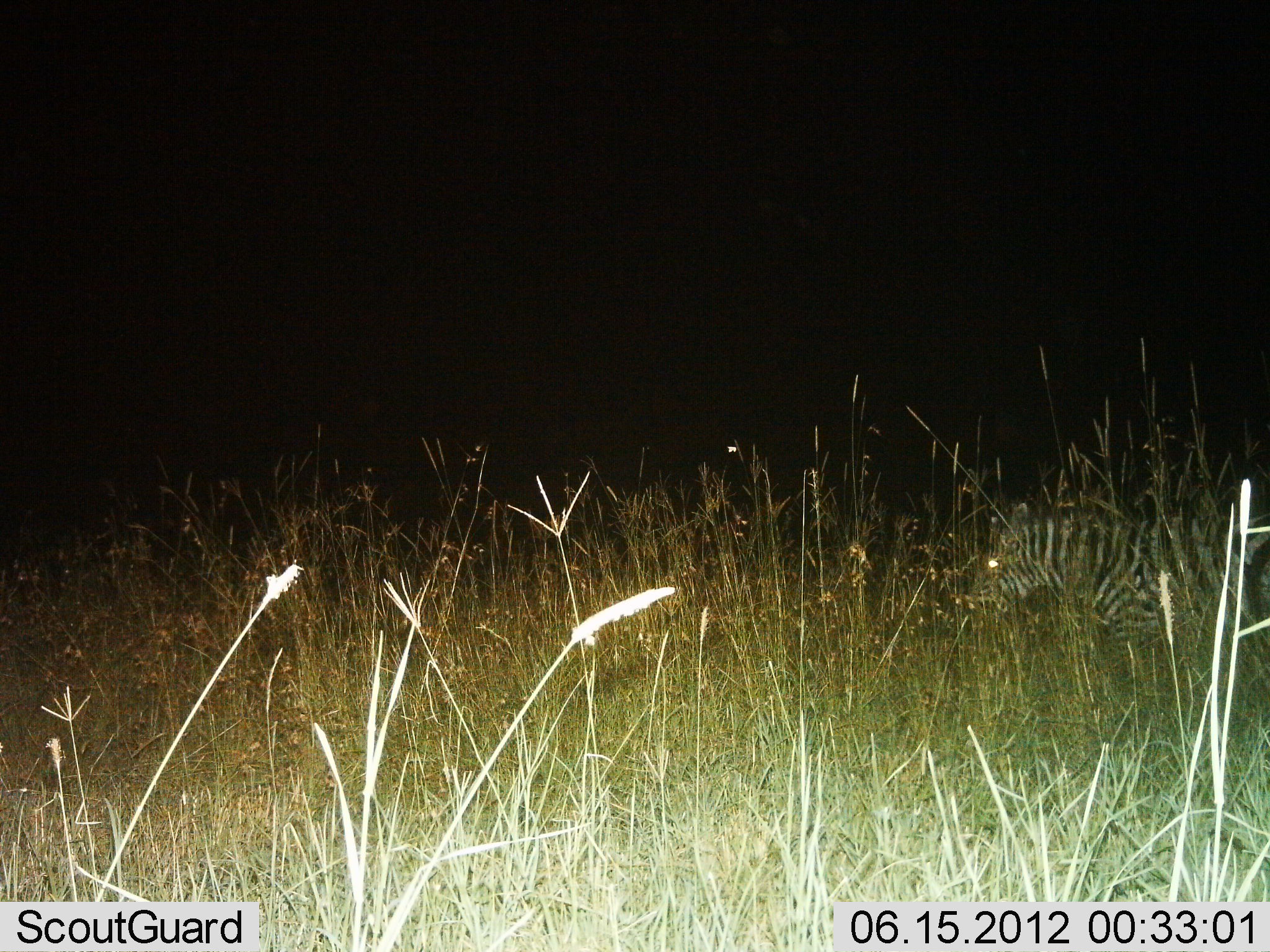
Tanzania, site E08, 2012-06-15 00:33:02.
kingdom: Animalia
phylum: Chordata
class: Mammalia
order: Perissodactyla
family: Equidae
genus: Equus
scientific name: Equus quagga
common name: plains zebra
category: zebra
Zebra (plains zebra) (Equus quagga), count 1. Behavior (volunteer vote fractions): standing 60%, resting 0%, moving 40%, interacting 0%. Young present (vote fraction): 0%. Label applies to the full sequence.